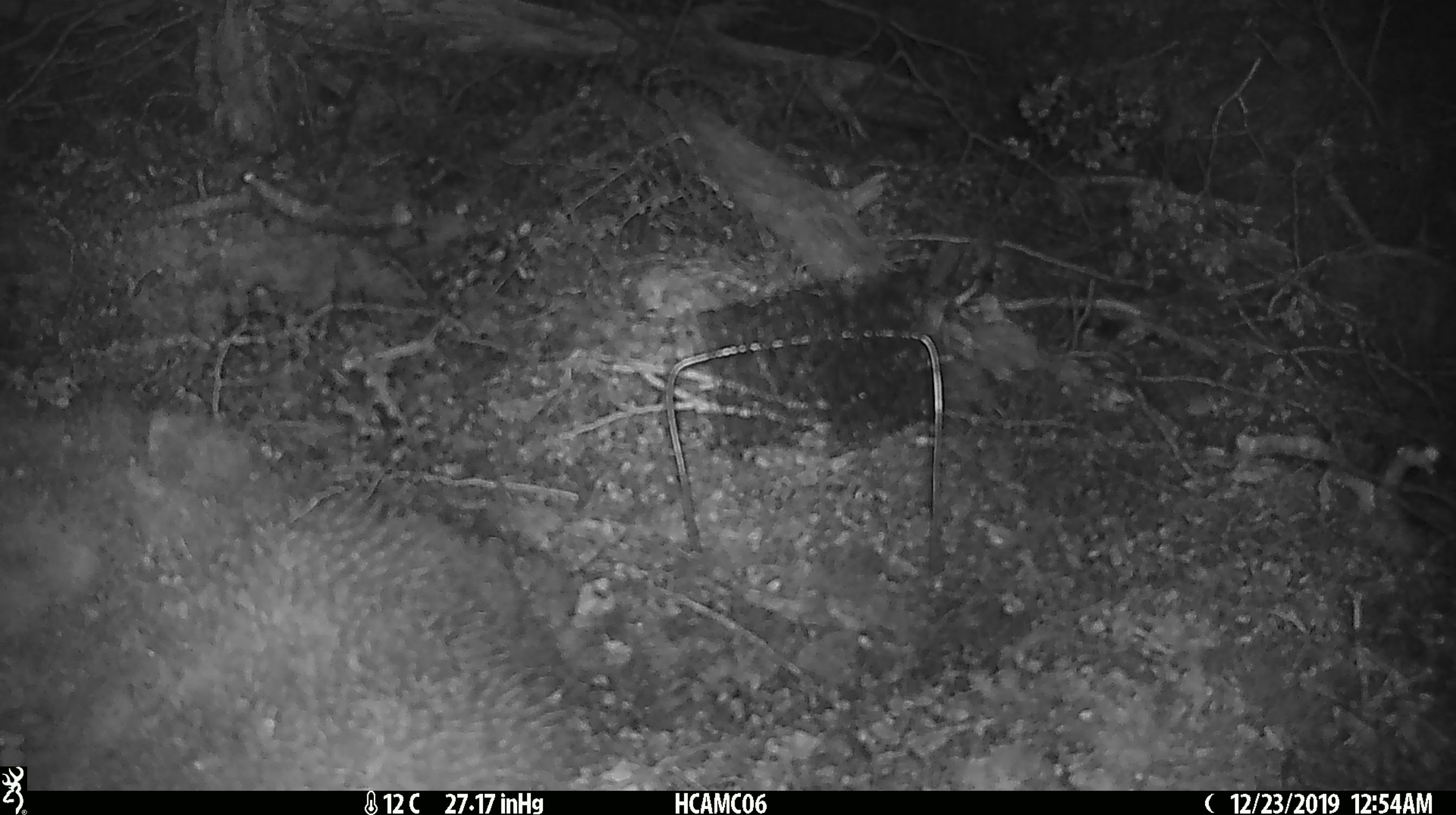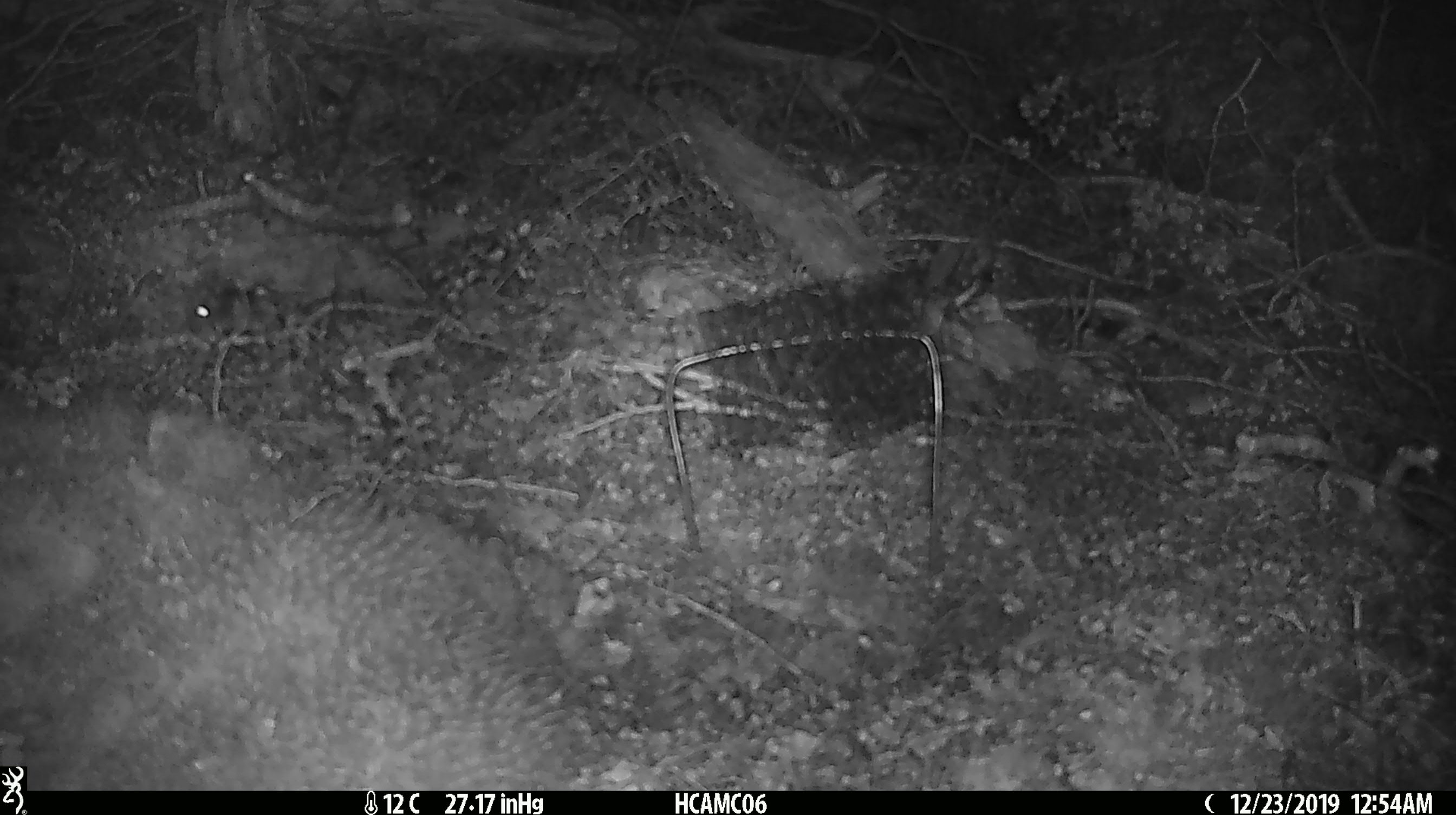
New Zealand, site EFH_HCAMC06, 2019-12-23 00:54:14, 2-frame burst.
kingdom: Animalia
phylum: Chordata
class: Mammalia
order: Rodentia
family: Muridae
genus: Mus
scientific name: Mus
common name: mouse